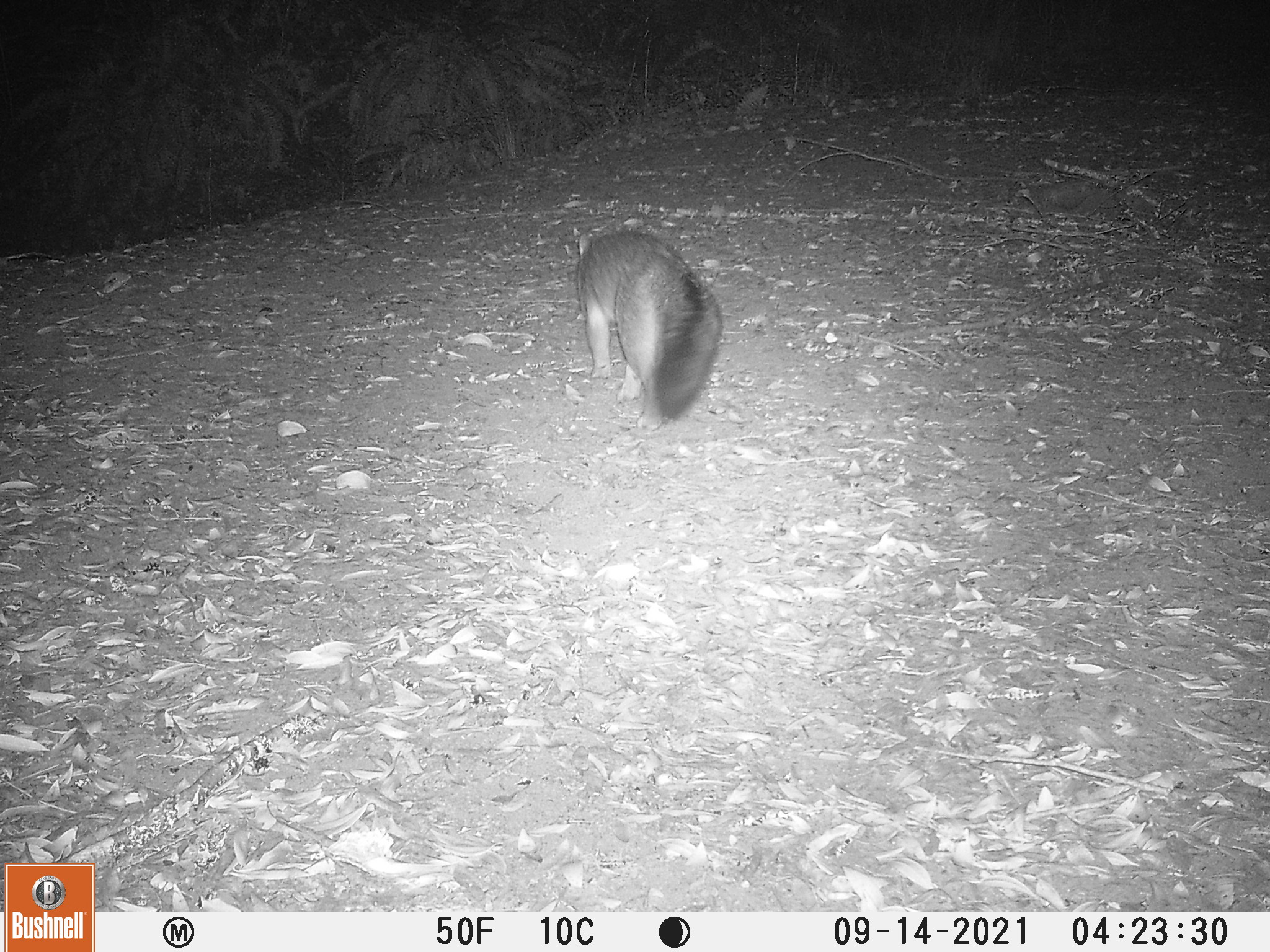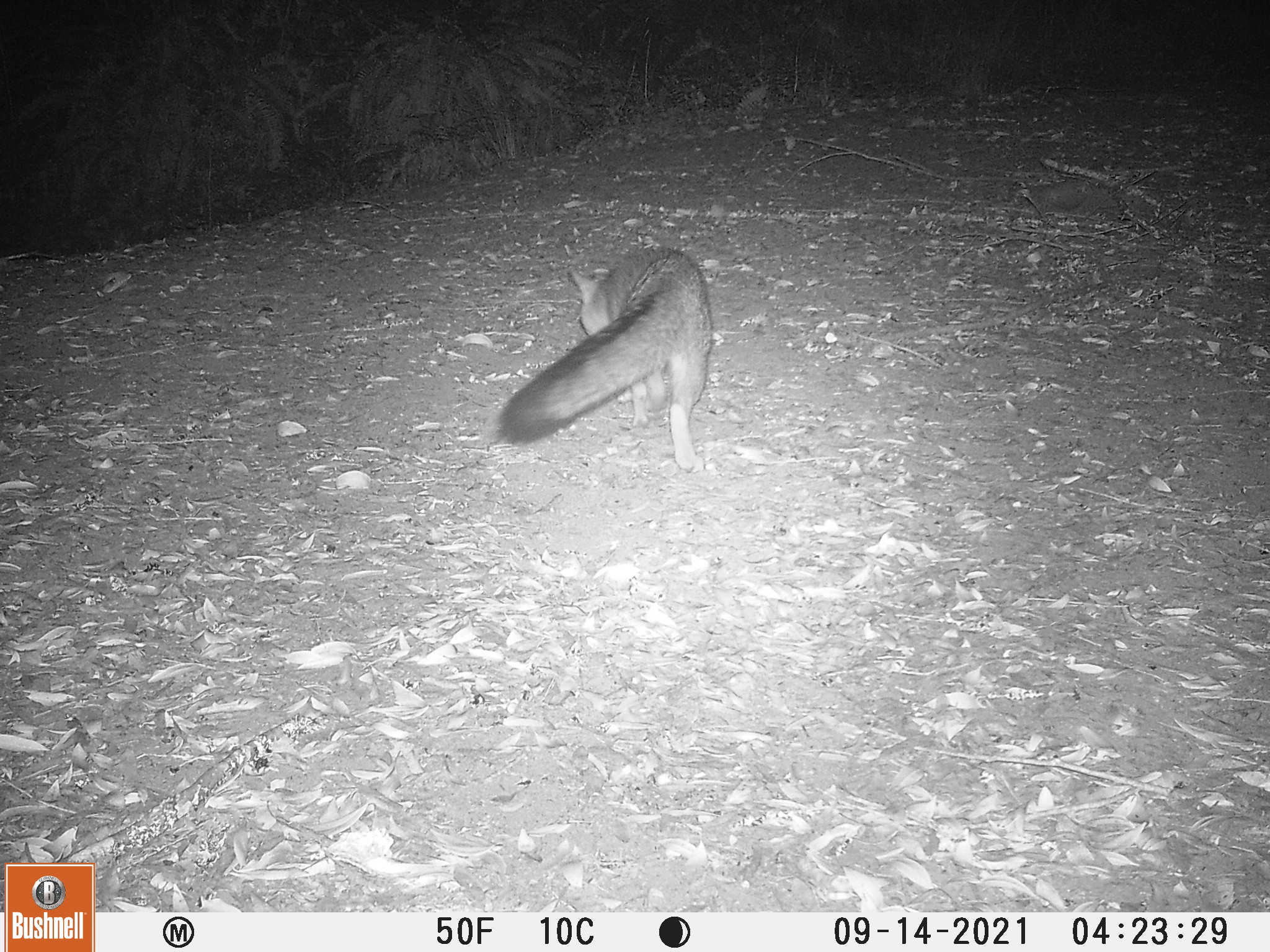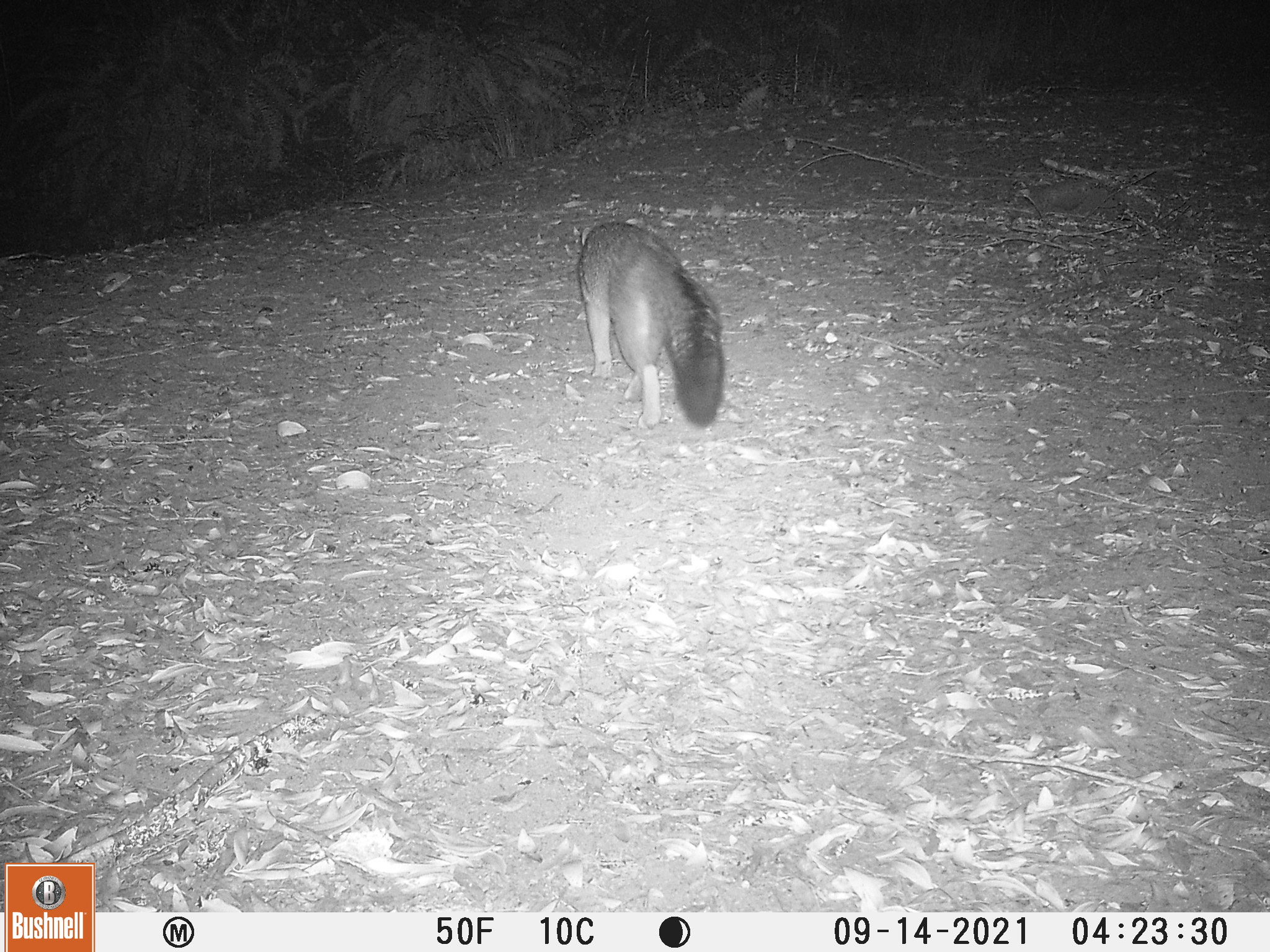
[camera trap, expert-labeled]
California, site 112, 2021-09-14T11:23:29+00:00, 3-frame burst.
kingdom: Animalia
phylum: Chordata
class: Mammalia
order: Carnivora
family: Canidae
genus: Urocyon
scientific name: Urocyon cinereoargenteus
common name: gray fox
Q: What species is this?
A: Gray fox (Urocyon cinereoargenteus).